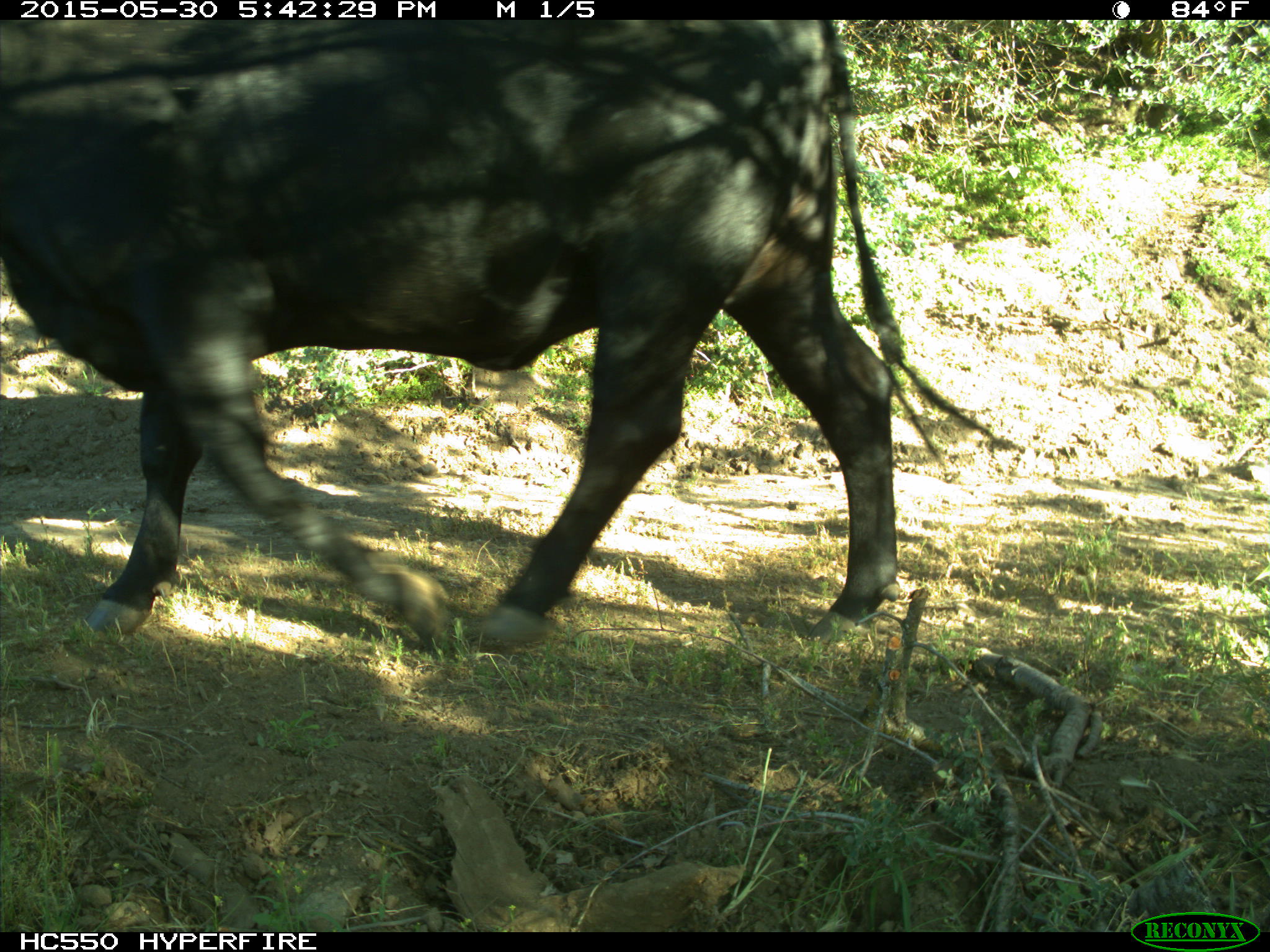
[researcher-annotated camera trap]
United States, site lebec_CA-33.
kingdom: Animalia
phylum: Chordata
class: Mammalia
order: Artiodactyla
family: Bovidae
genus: Bos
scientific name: Bos taurus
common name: domestic cow